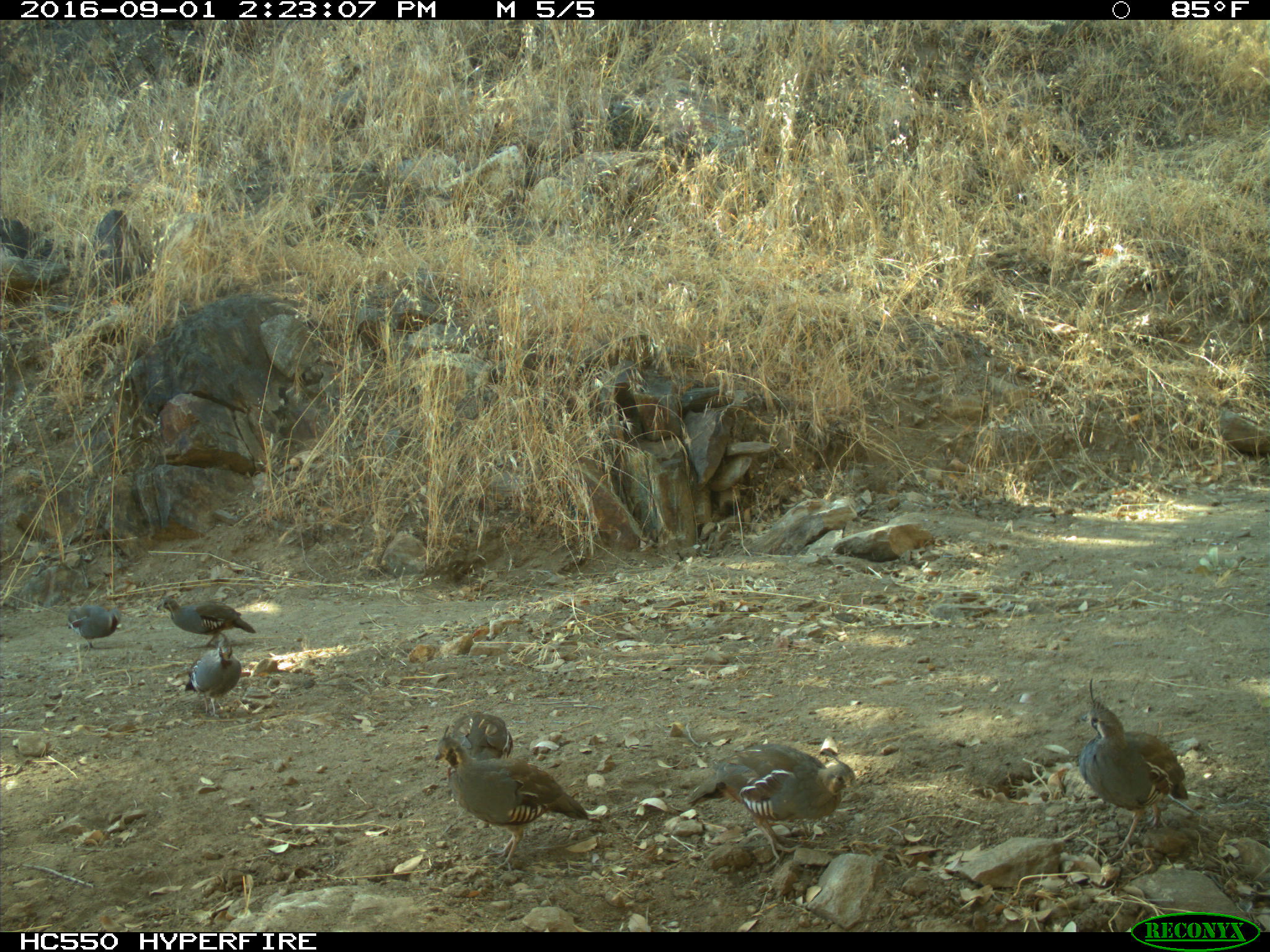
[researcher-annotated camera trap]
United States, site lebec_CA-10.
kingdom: Animalia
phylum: Chordata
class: Aves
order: Galliformes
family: Odontophoridae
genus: Callipepla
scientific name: Callipepla californica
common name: california quail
Callipepla californica (california quail).